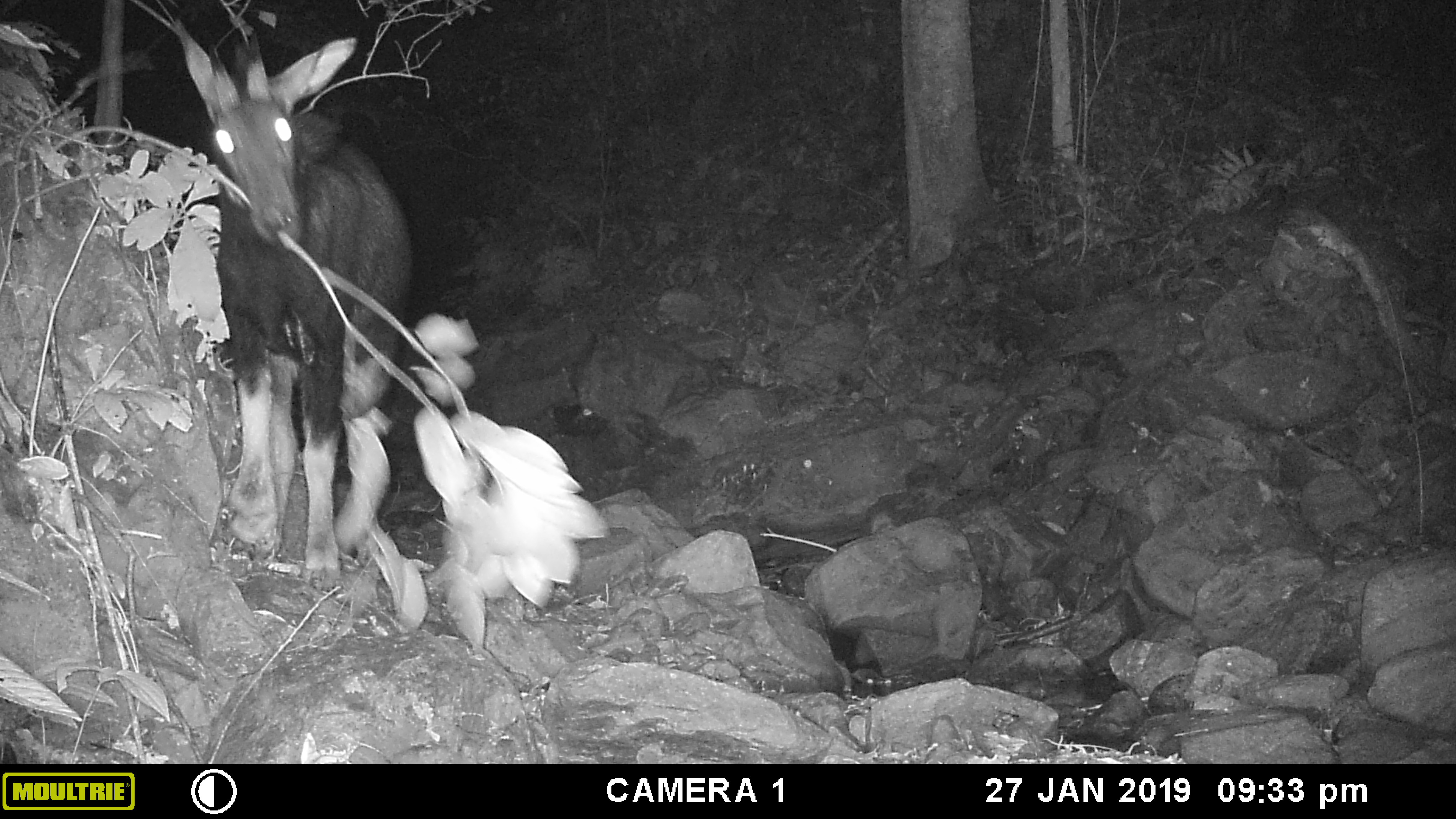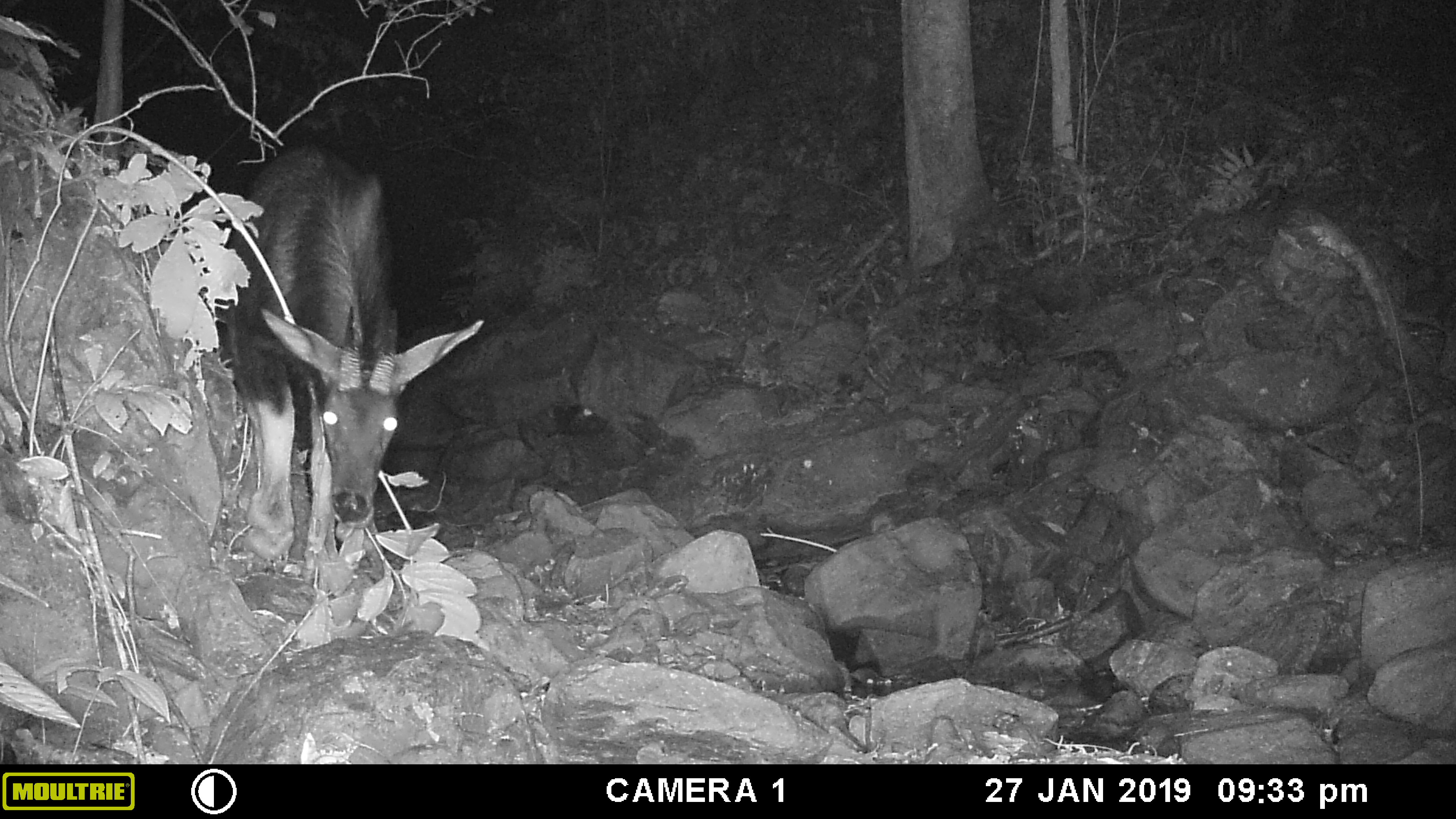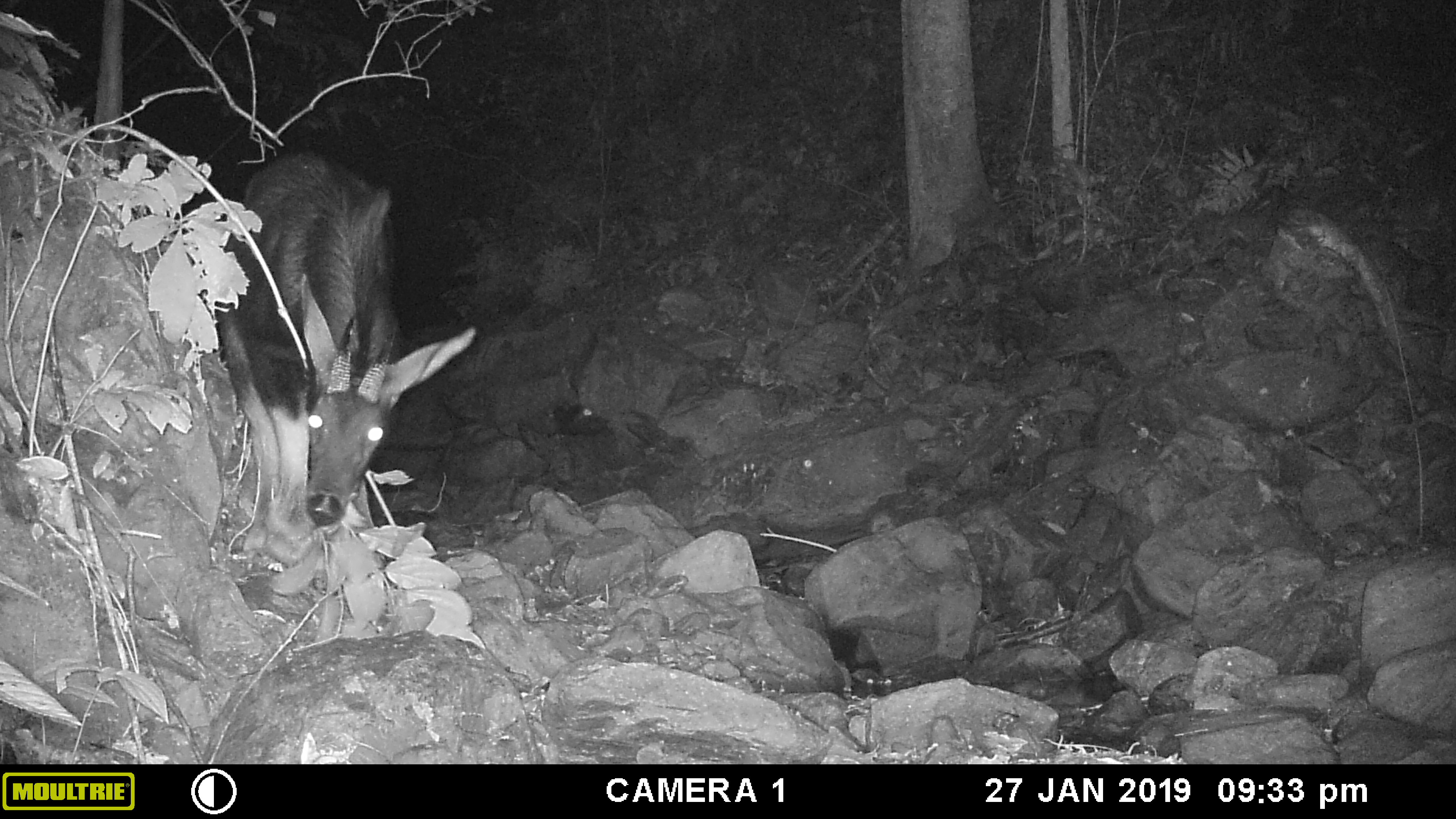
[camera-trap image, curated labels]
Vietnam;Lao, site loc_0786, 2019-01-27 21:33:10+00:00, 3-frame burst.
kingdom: Animalia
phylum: Chordata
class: Mammalia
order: Artiodactyla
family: Bovidae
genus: Capricornis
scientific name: Capricornis sumatraensis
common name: chinese serow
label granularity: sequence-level